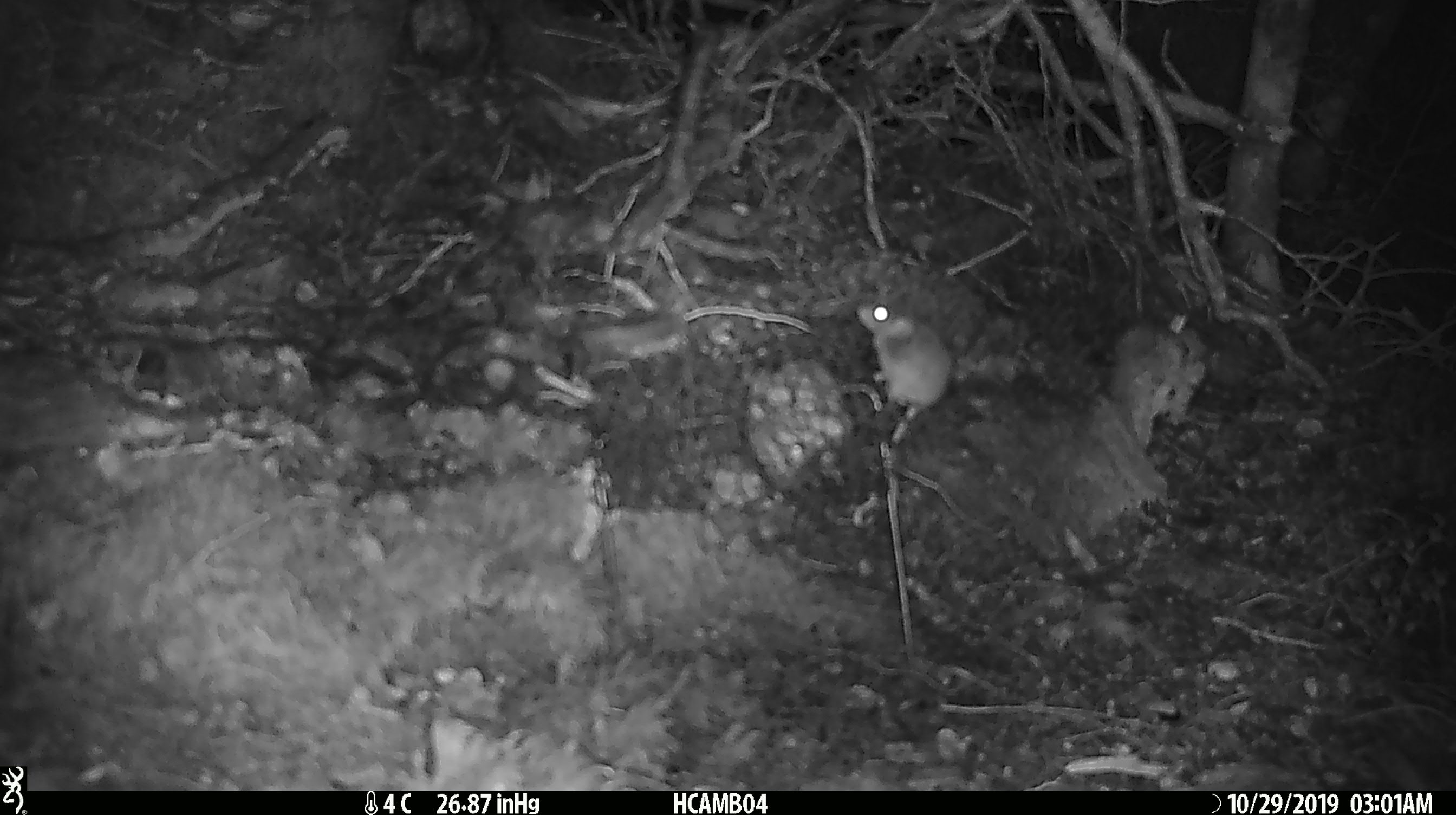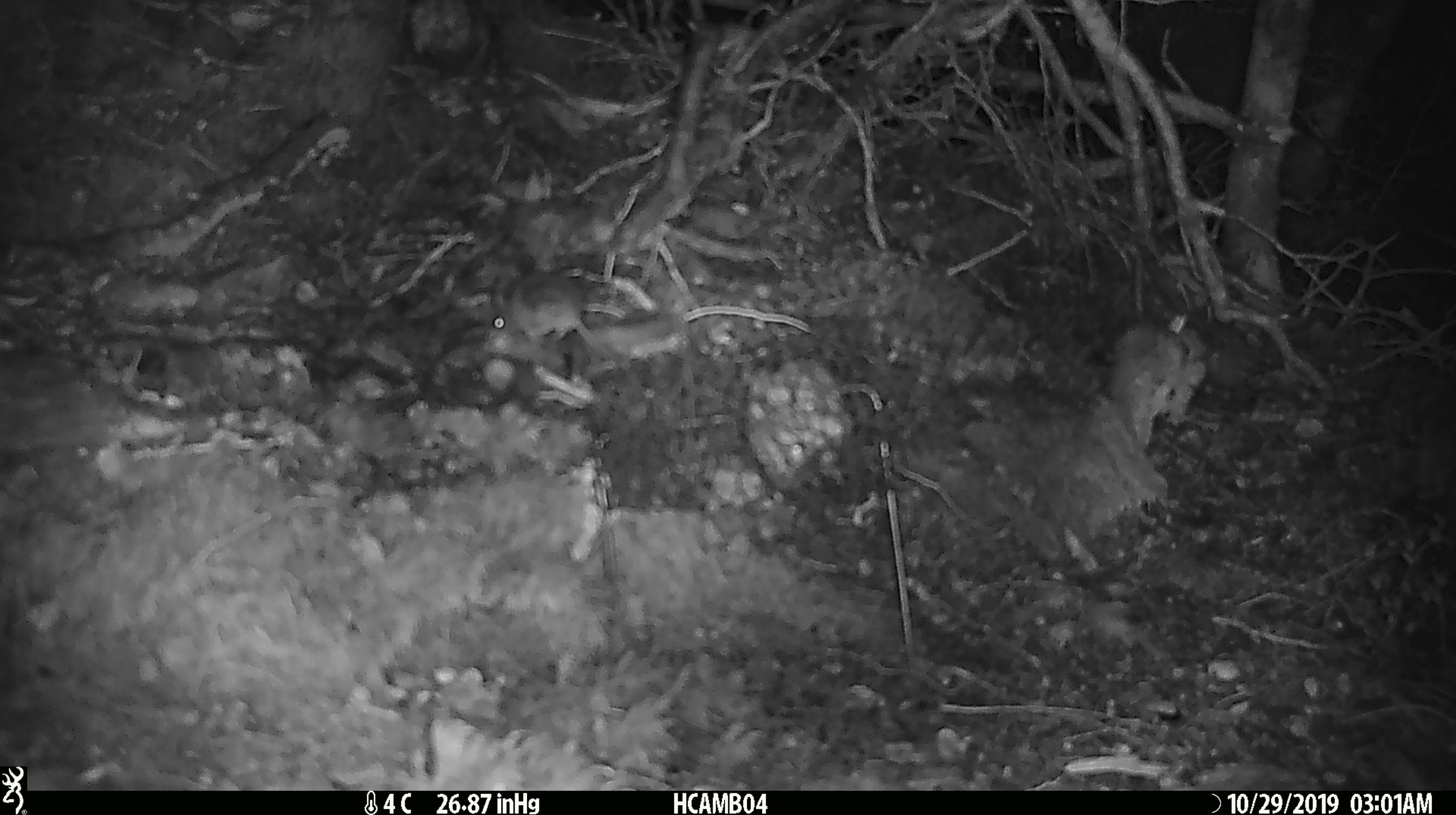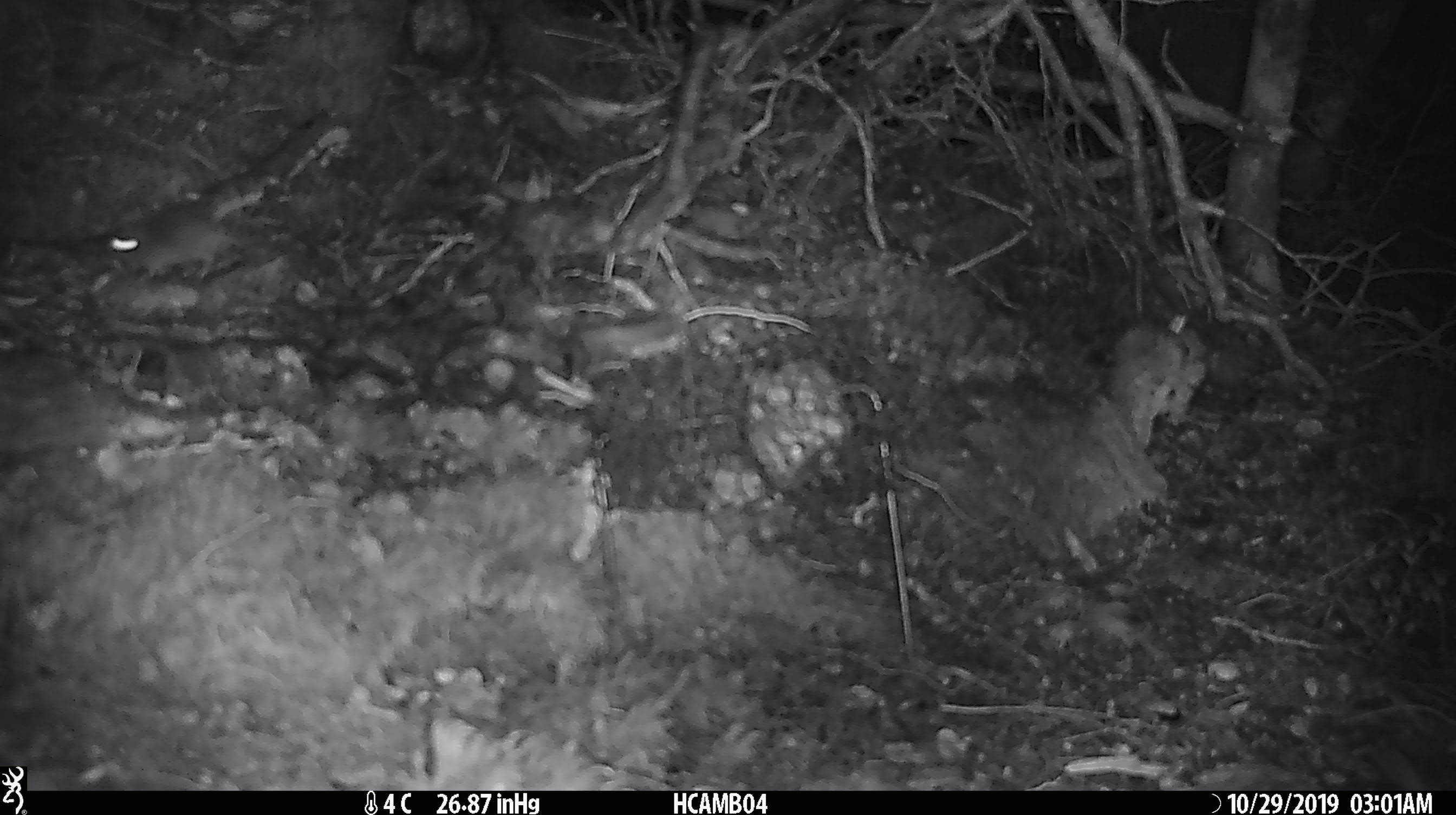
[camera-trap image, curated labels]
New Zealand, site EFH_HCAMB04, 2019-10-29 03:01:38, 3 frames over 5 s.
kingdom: Animalia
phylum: Chordata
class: Mammalia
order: Rodentia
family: Muridae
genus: Mus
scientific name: Mus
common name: mouse